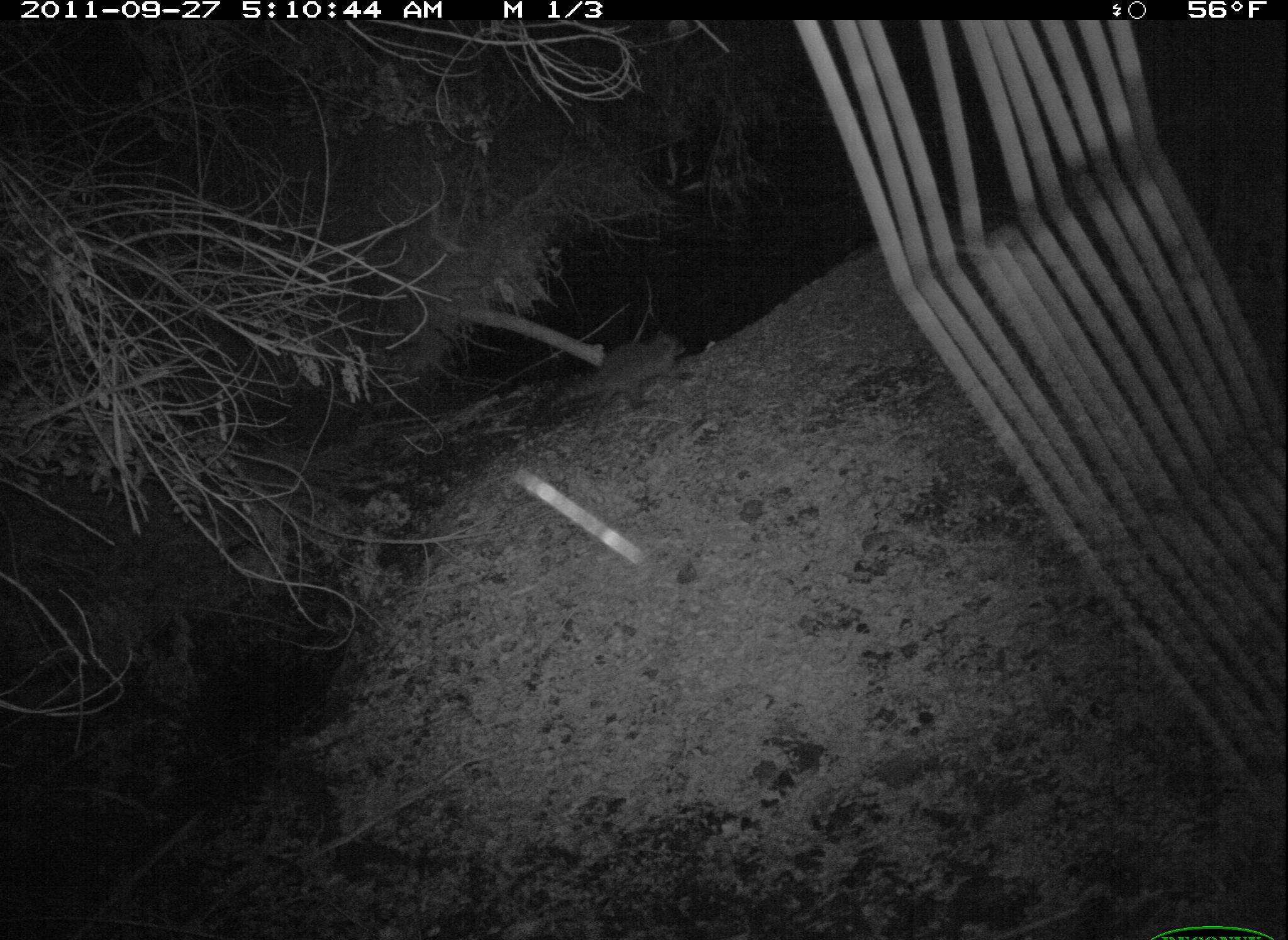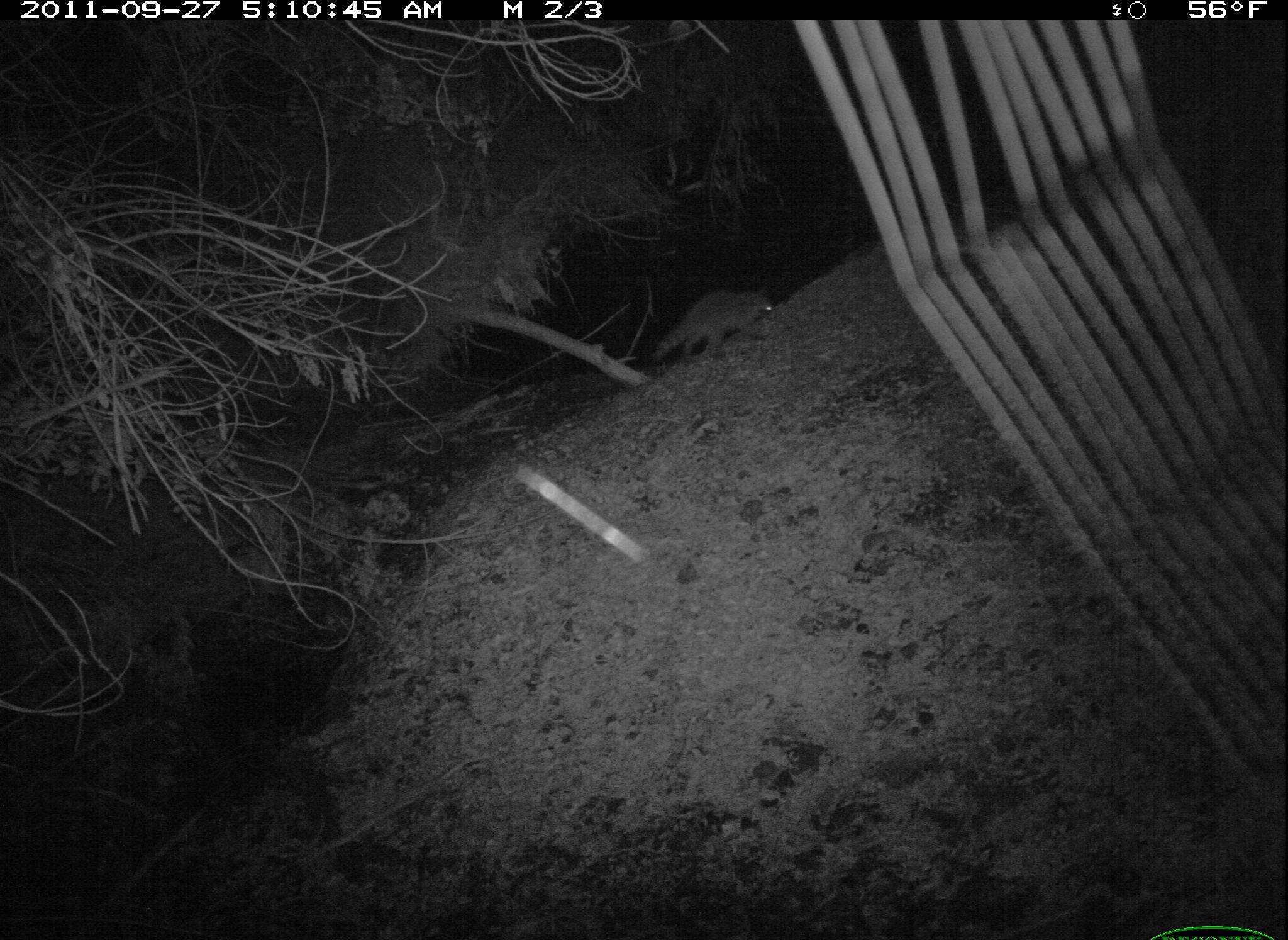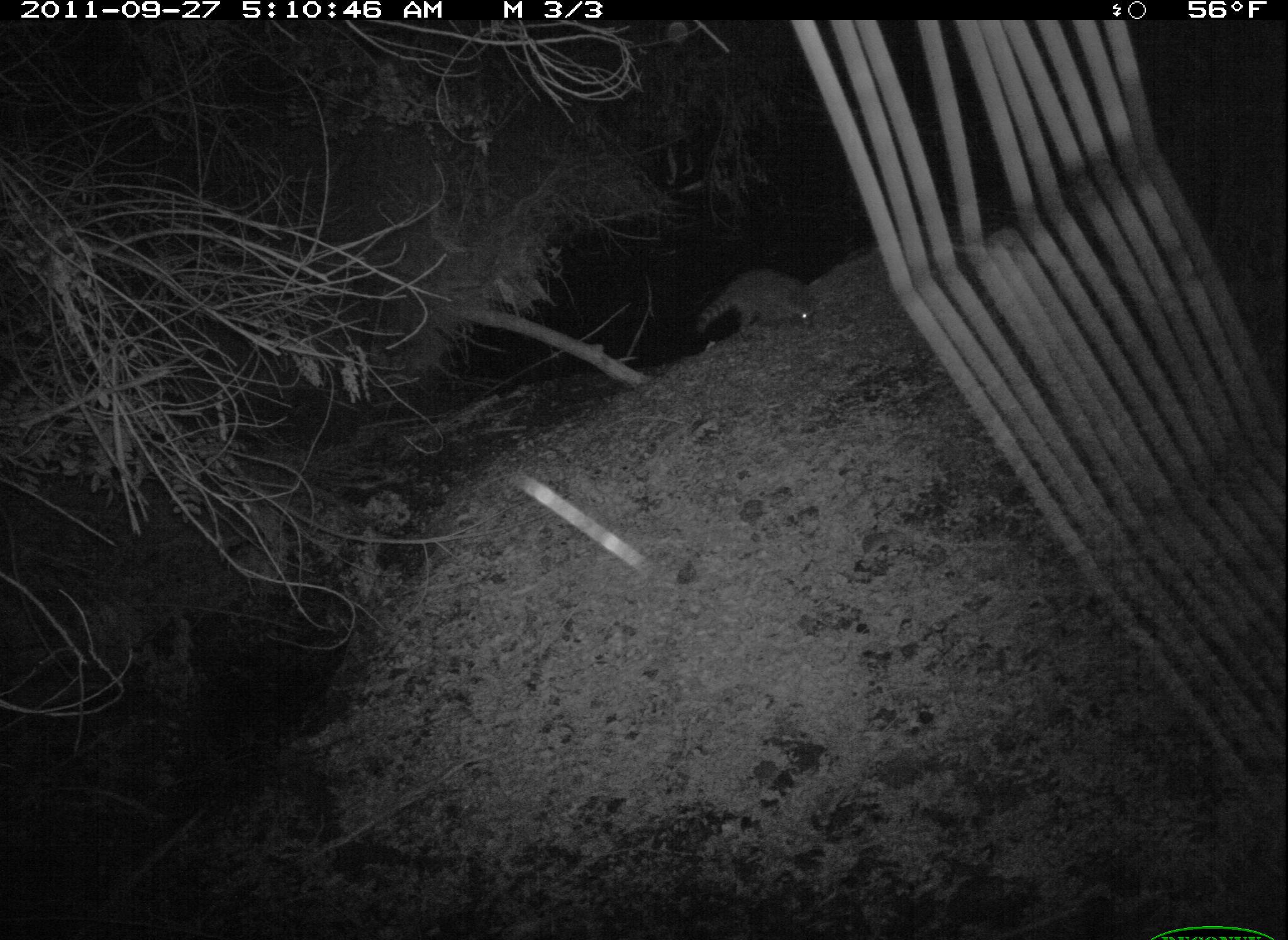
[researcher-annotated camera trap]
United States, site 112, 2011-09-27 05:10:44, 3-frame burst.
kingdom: Animalia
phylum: Chordata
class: Mammalia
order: Carnivora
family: Procyonidae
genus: Procyon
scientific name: Procyon lotor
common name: raccoon